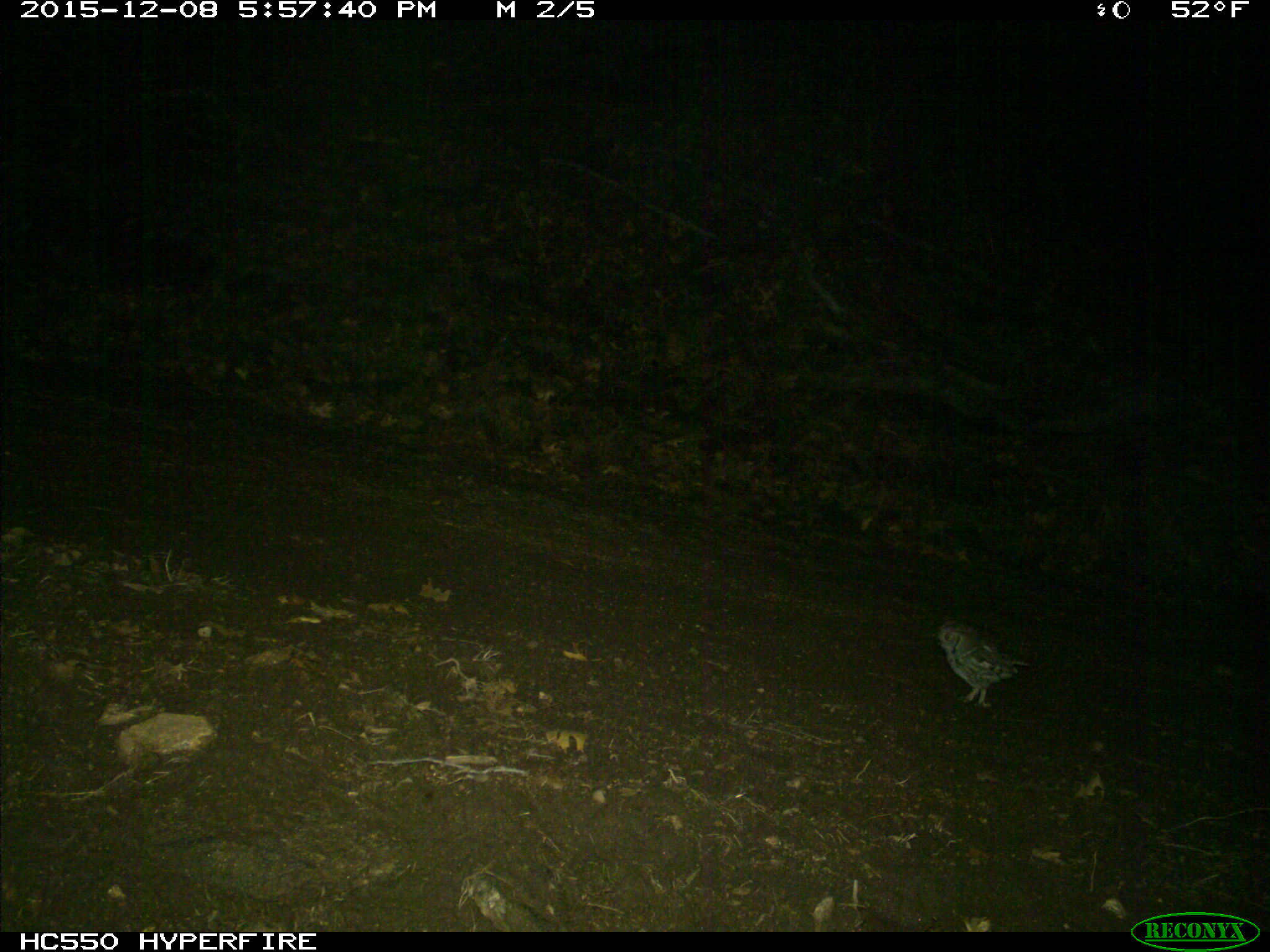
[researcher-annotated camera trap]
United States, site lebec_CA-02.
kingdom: Animalia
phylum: Chordata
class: Aves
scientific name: Aves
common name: birds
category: unidentified bird